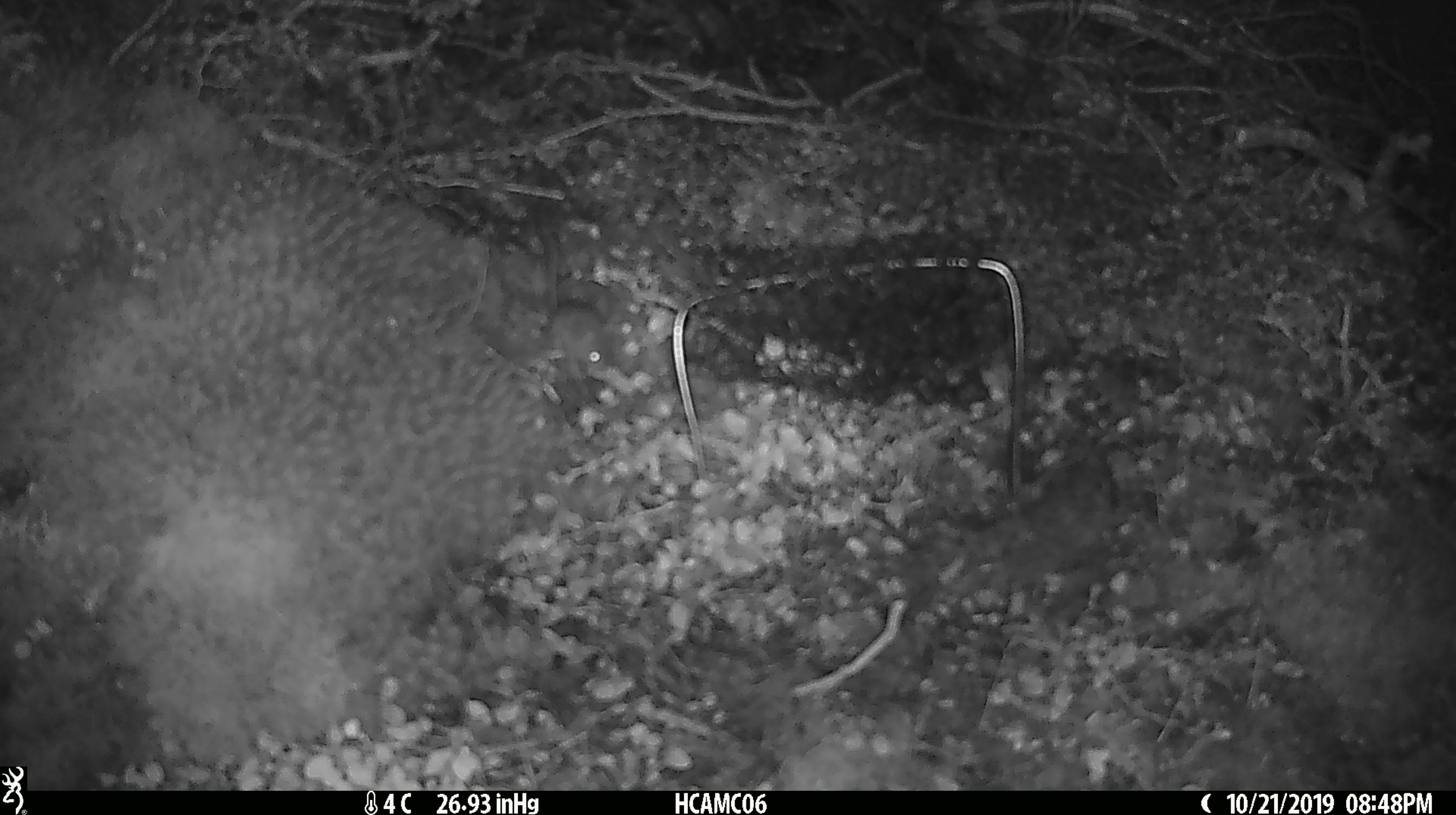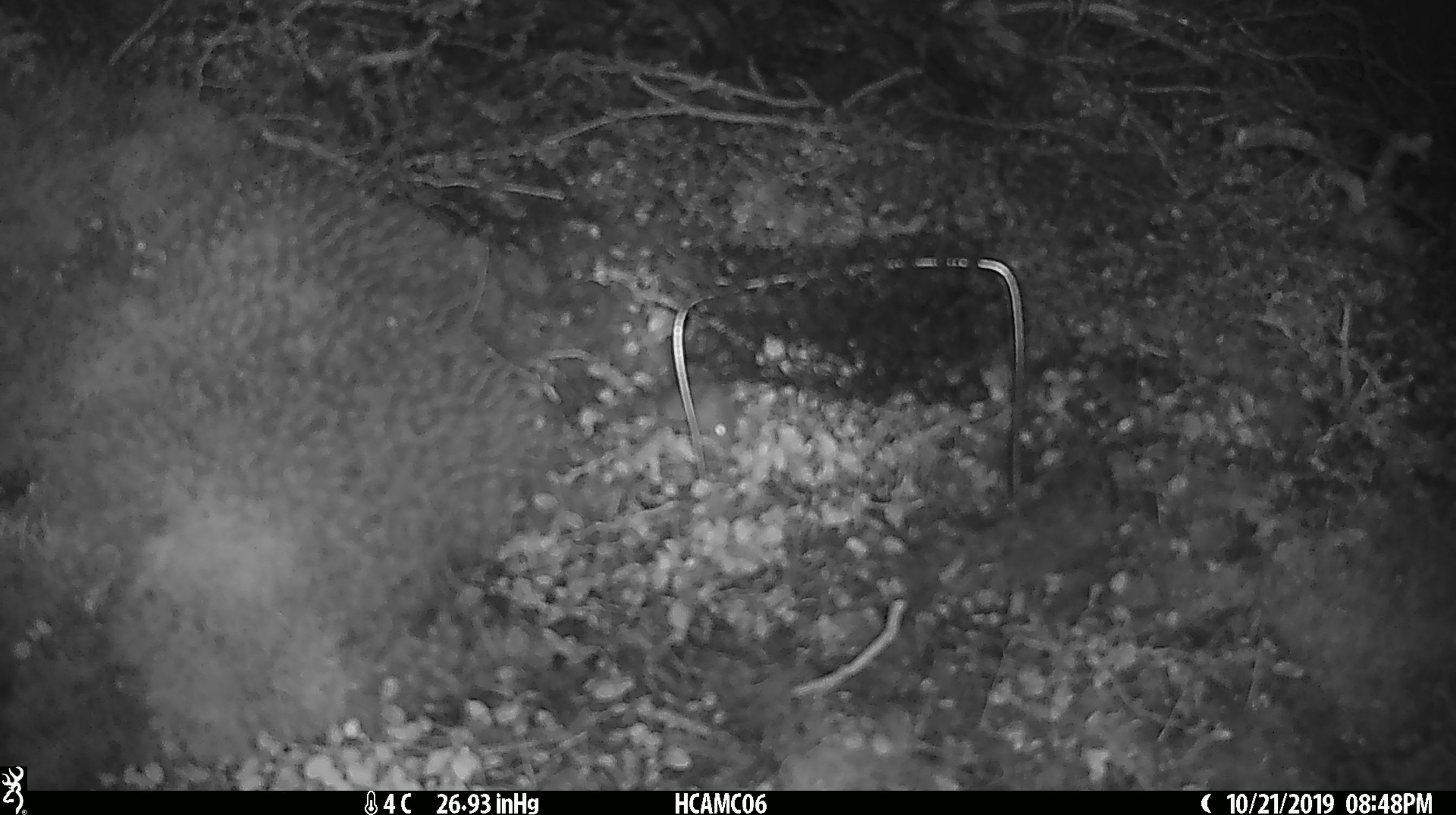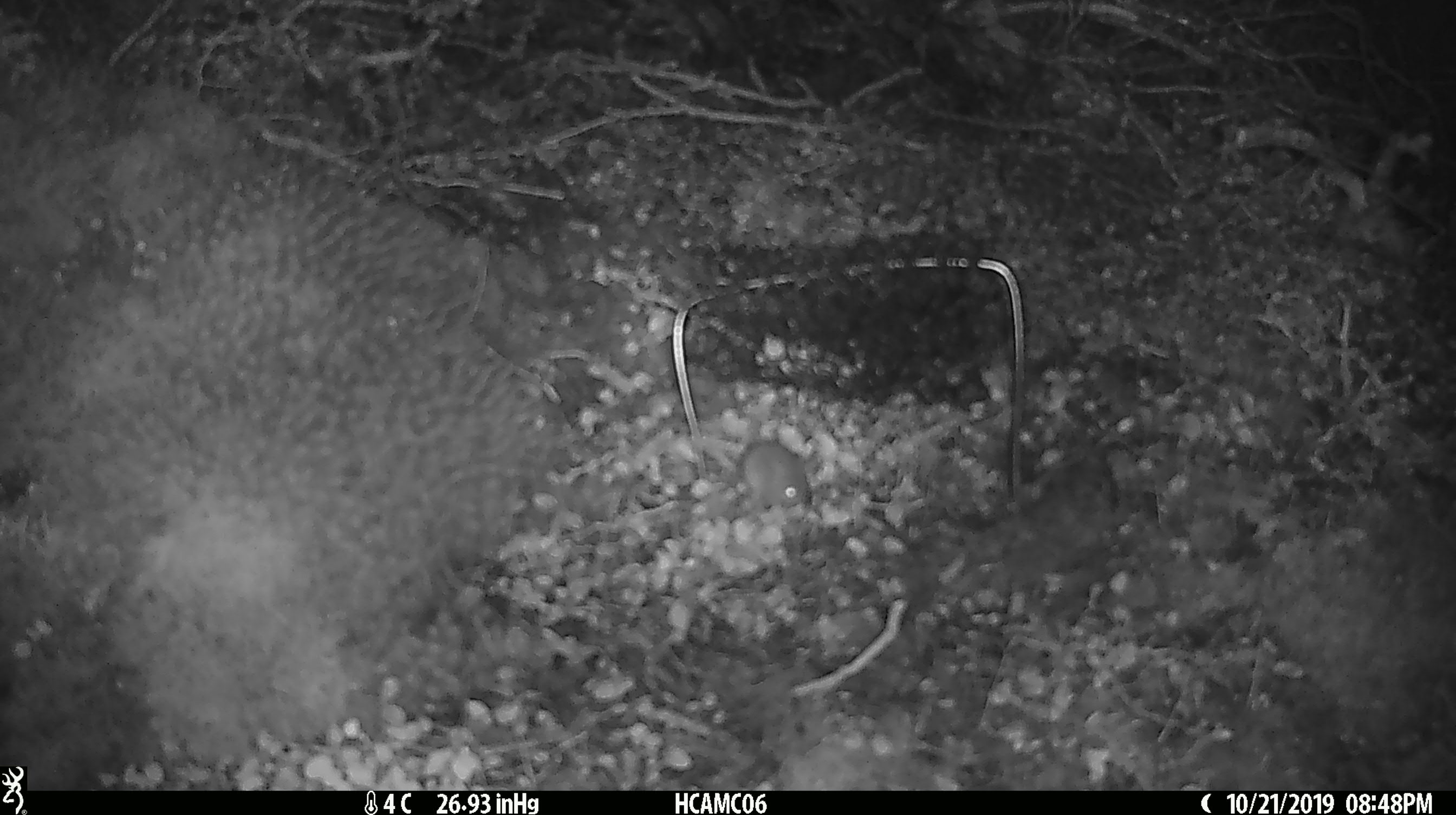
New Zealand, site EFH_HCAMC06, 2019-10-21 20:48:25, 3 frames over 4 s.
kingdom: Animalia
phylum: Chordata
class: Mammalia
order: Rodentia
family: Muridae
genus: Mus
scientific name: Mus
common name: mouse